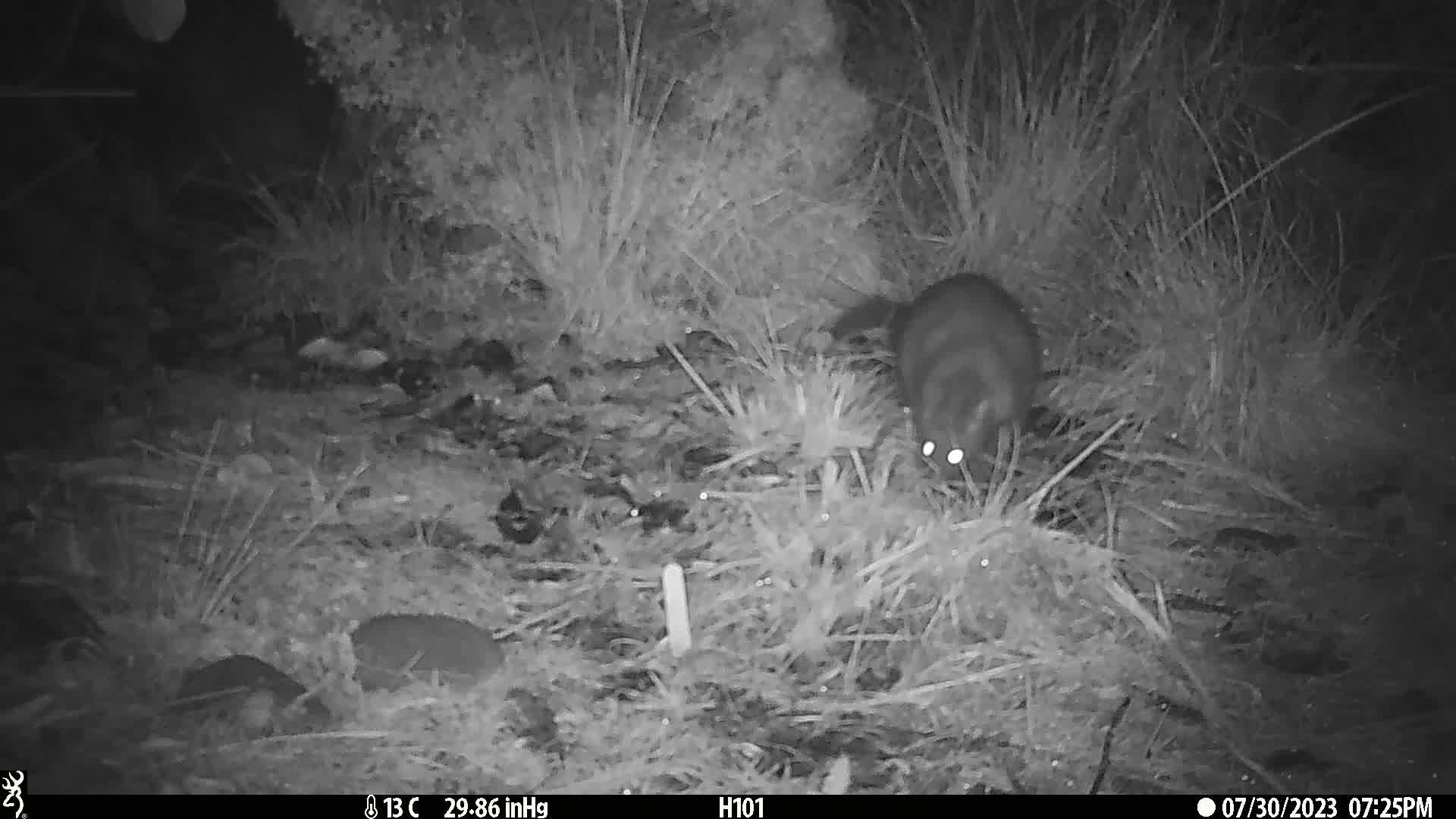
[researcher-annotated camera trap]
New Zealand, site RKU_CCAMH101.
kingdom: Animalia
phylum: Chordata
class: Mammalia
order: Diprotodontia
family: Phalangeridae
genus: Trichosurus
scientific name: Trichosurus vulpecula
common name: common brushtail possum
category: possum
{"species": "possum (common brushtail possum) (Trichosurus vulpecula)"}